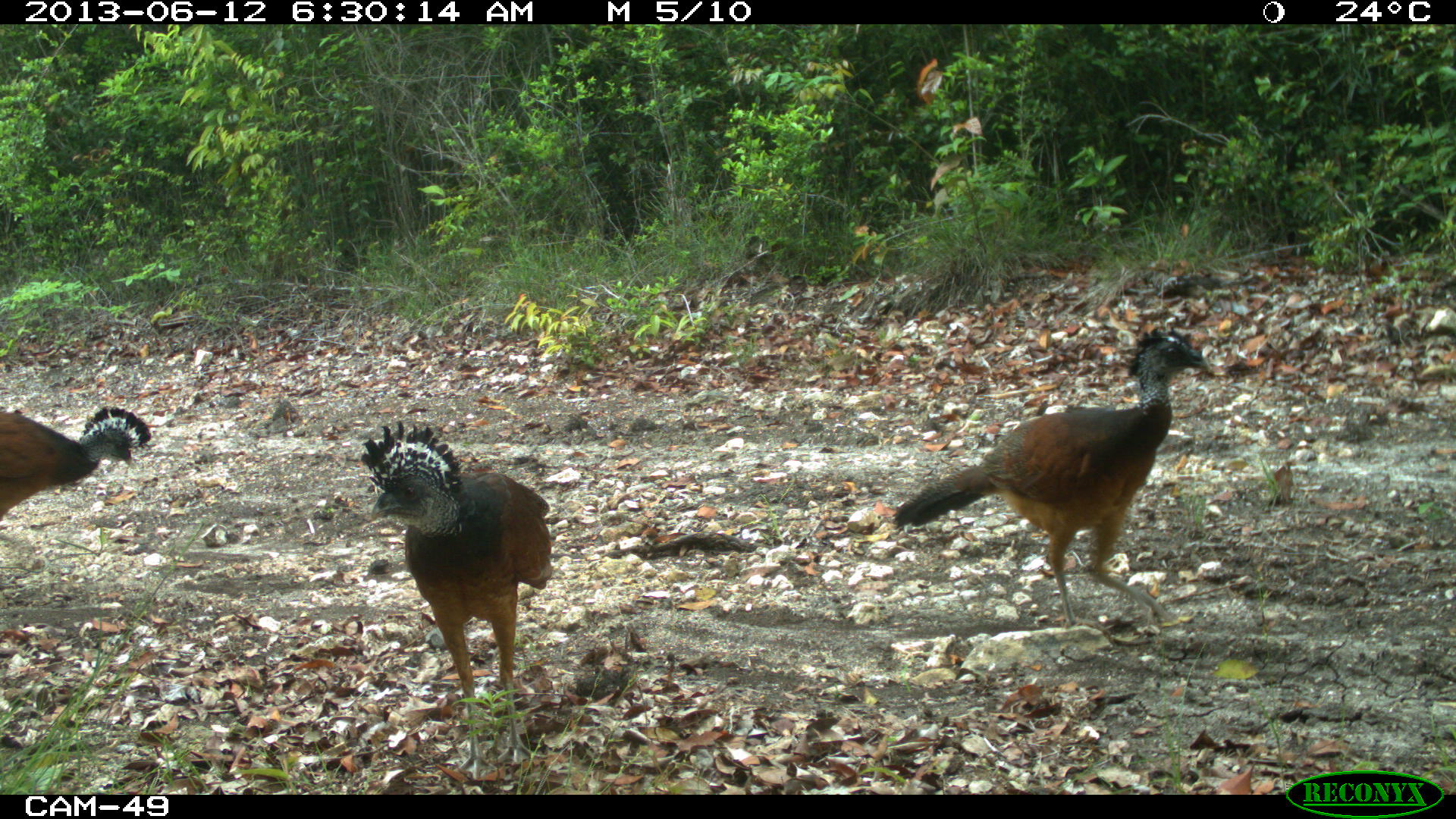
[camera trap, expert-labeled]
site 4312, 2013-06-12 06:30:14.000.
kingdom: Animalia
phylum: Chordata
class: Aves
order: Galliformes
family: Cracidae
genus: Crax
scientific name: Crax rubra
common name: great curassow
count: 3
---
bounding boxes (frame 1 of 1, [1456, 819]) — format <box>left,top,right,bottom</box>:
crax rubra: <box>891,326,1215,639</box>; <box>360,420,553,781</box>; <box>0,406,151,520</box>